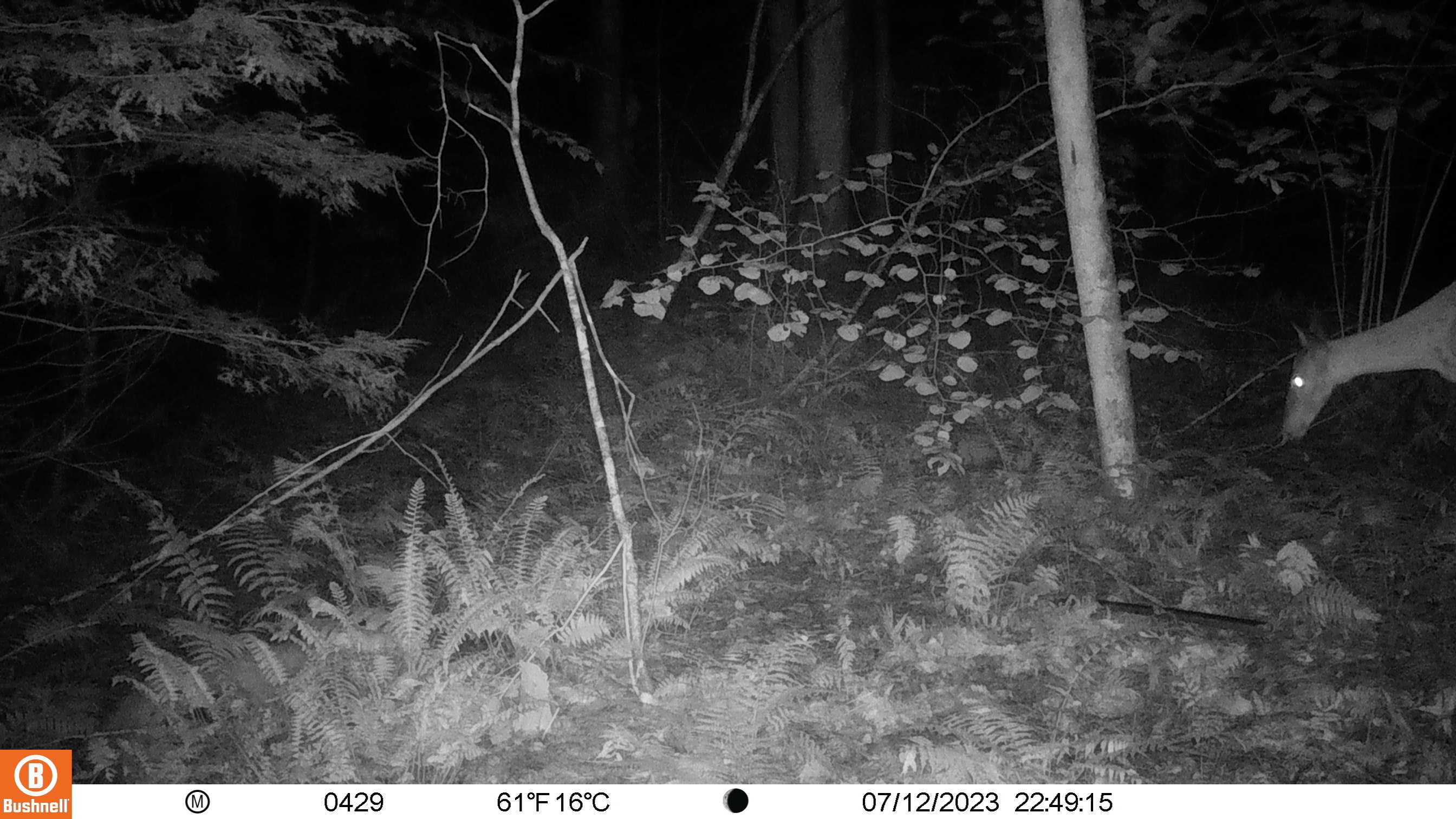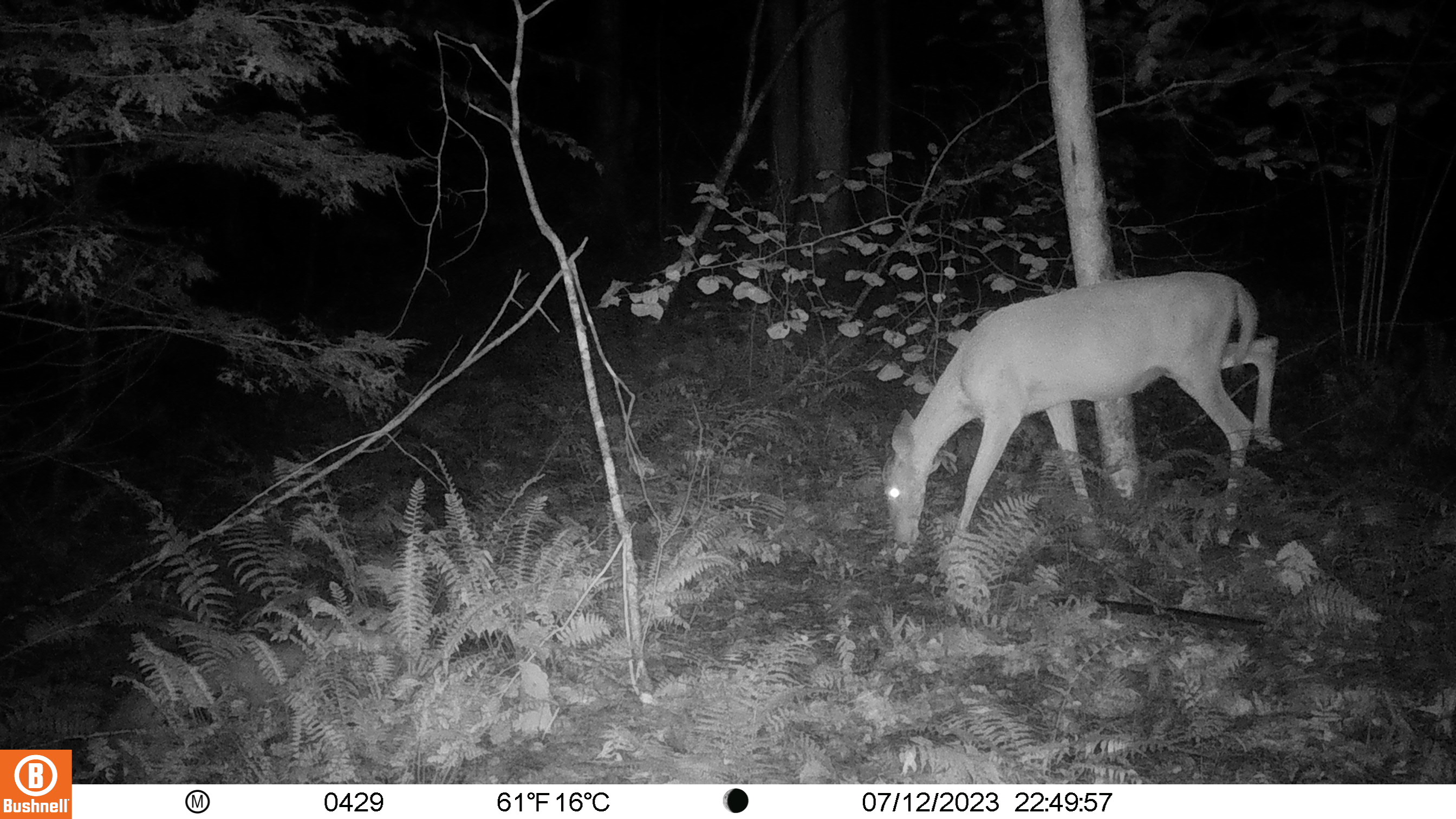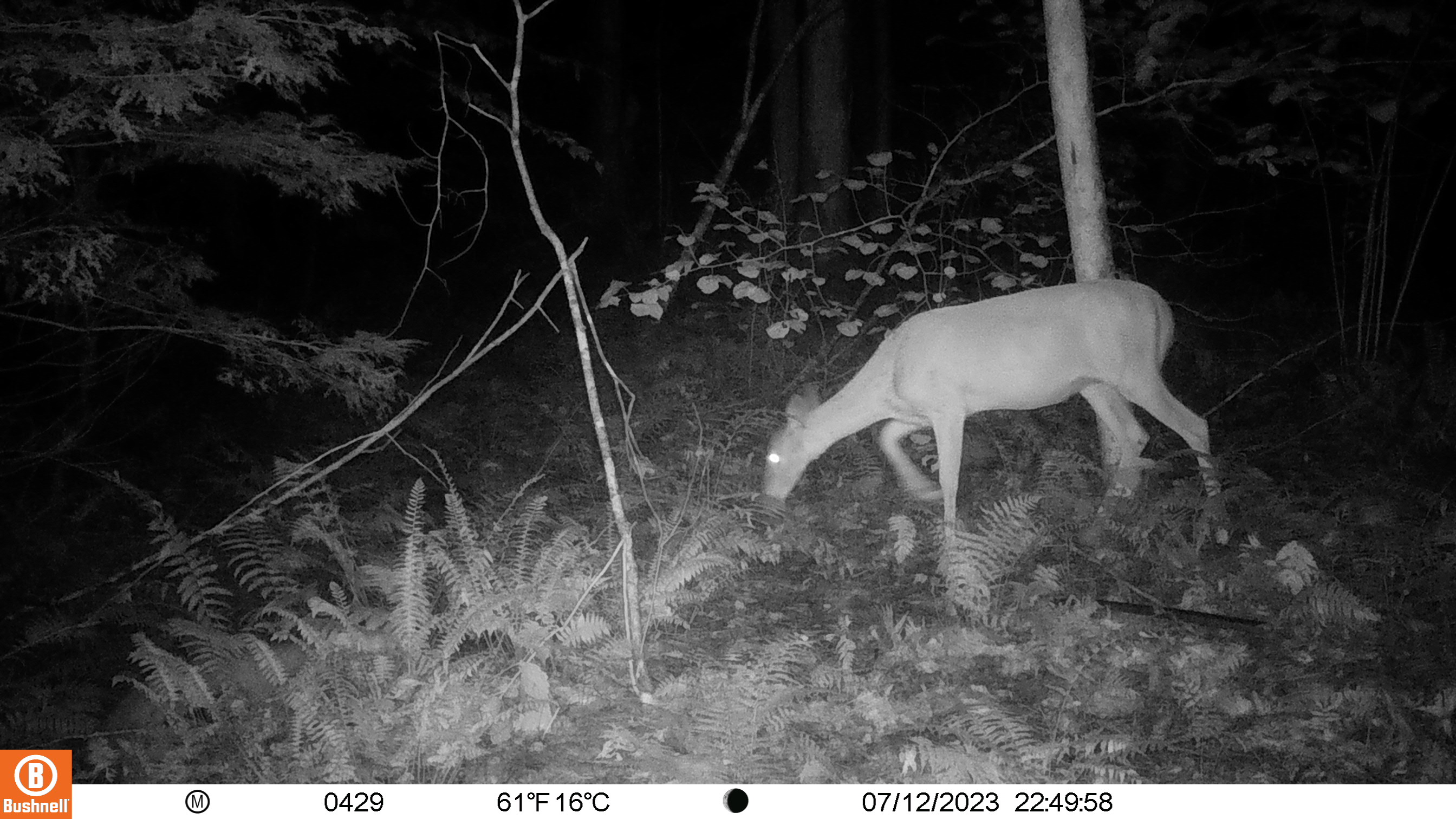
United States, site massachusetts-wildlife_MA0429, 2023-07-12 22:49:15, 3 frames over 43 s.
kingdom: Animalia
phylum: Chordata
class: Mammalia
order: Artiodactyla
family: Cervidae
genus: Odocoileus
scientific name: Odocoileus virginianus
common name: white-tailed deer